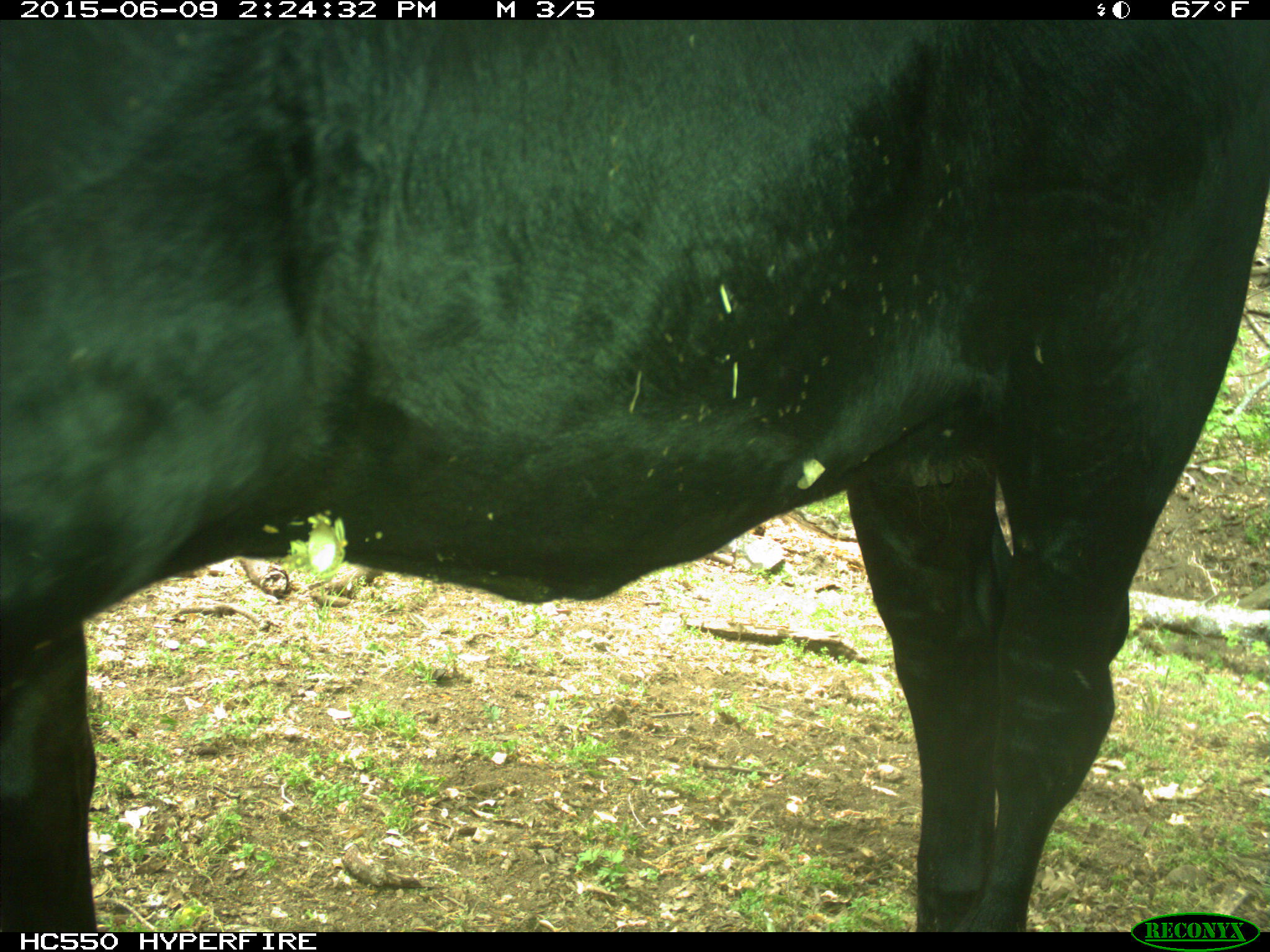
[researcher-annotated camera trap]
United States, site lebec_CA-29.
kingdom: Animalia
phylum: Chordata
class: Mammalia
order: Artiodactyla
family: Bovidae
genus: Bos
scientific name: Bos taurus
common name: domestic cow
Bos taurus (domestic cow).